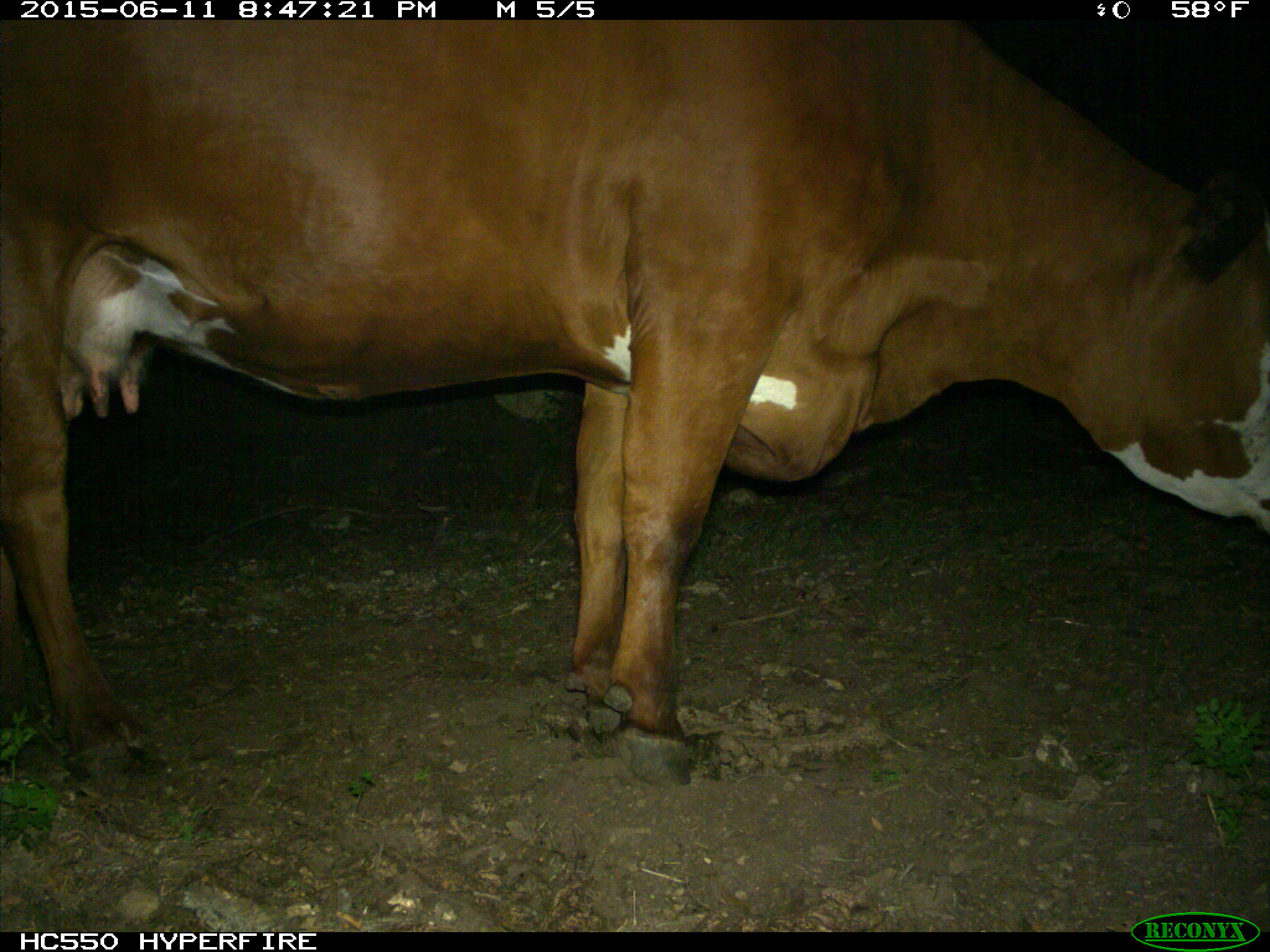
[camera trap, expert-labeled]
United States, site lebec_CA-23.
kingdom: Animalia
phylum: Chordata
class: Mammalia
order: Artiodactyla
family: Bovidae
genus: Bos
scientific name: Bos taurus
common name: domestic cow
Bos taurus (domestic cow).